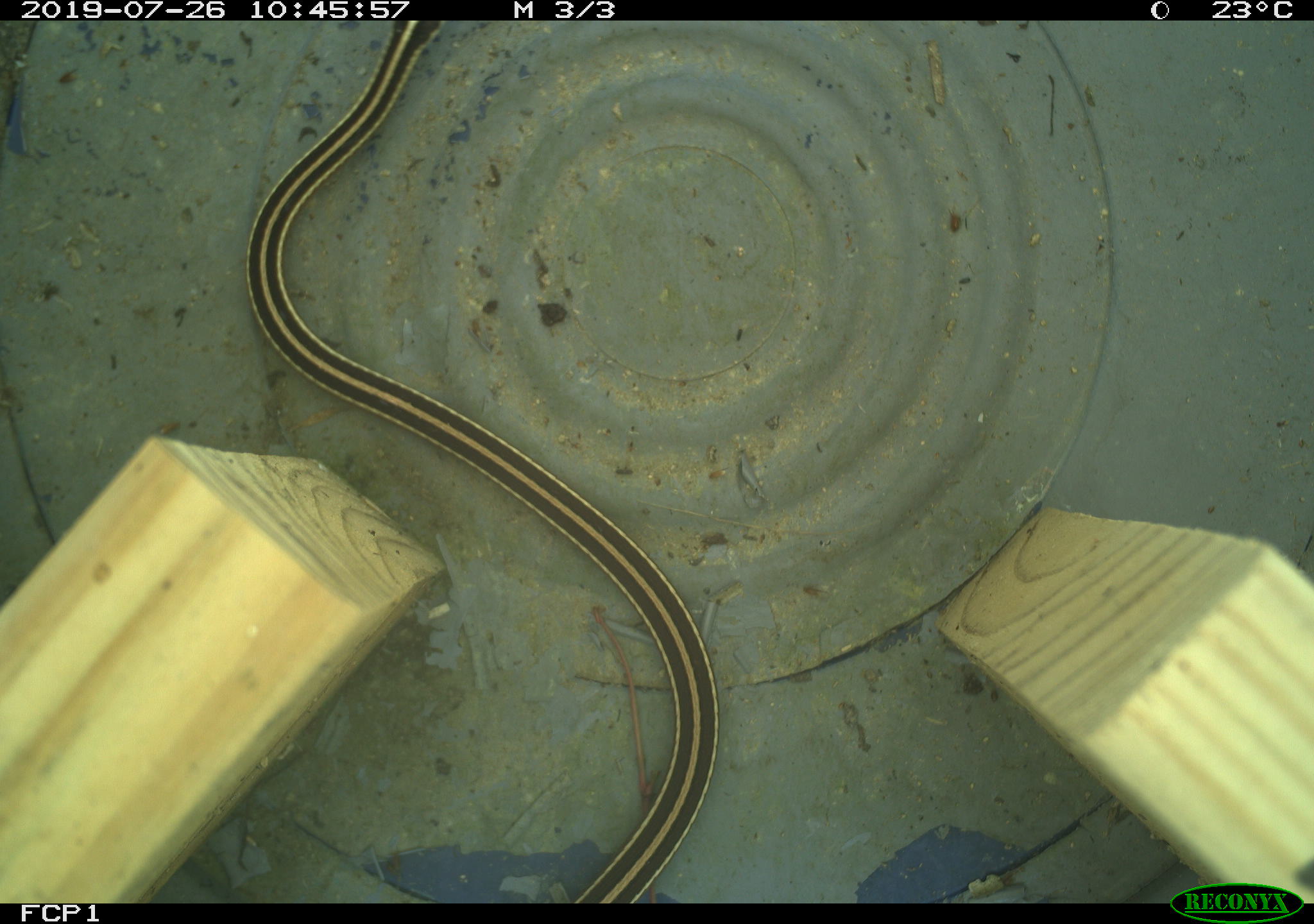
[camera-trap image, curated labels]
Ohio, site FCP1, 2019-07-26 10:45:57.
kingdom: Animalia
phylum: Chordata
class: Reptilia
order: Squamata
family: Colubridae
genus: Thamnophis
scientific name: Thamnophis saurita saurita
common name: eastern ribbon snake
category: eastern ribbonsnake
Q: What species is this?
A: Eastern ribbonsnake (eastern ribbon snake) (Thamnophis saurita saurita).